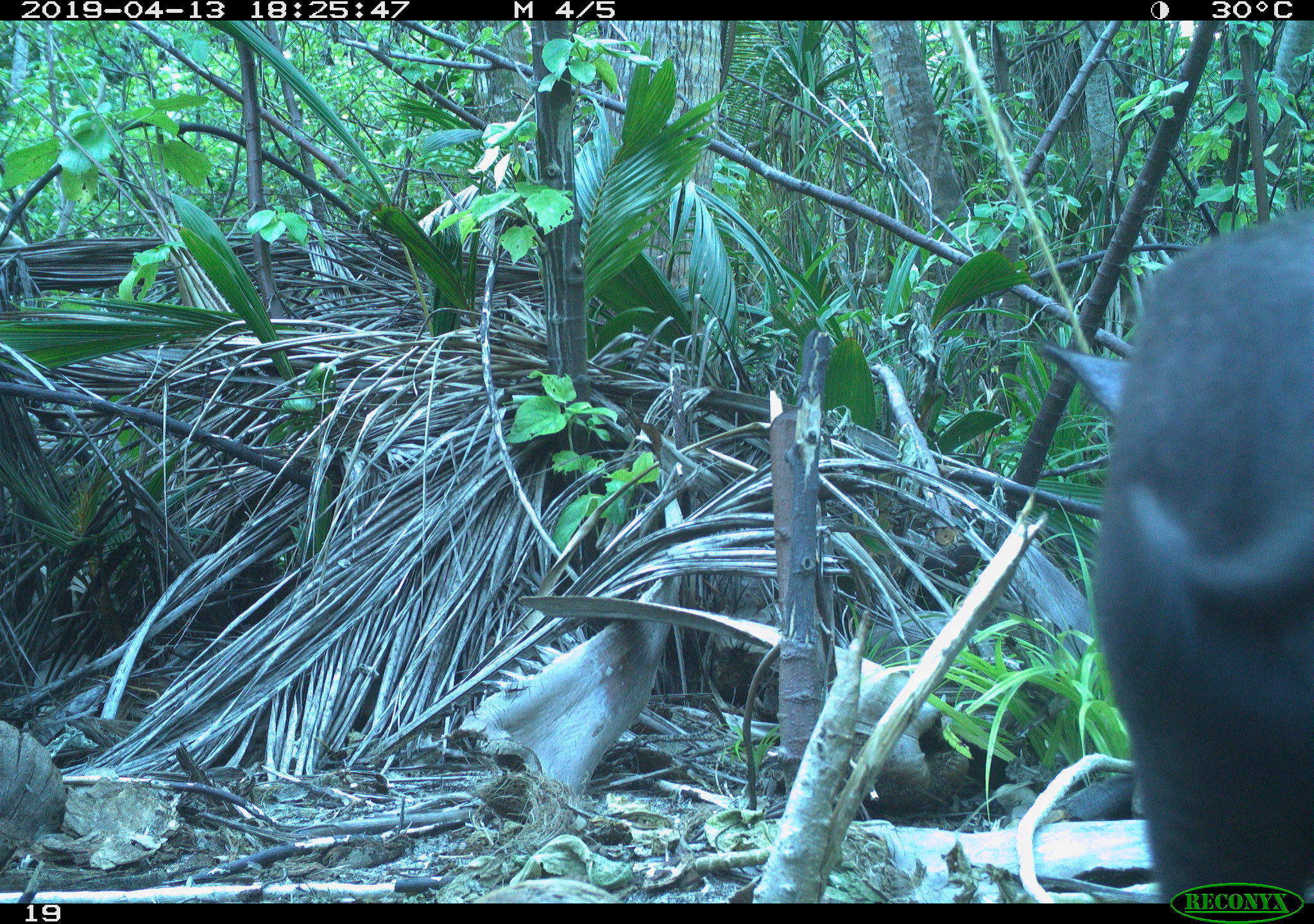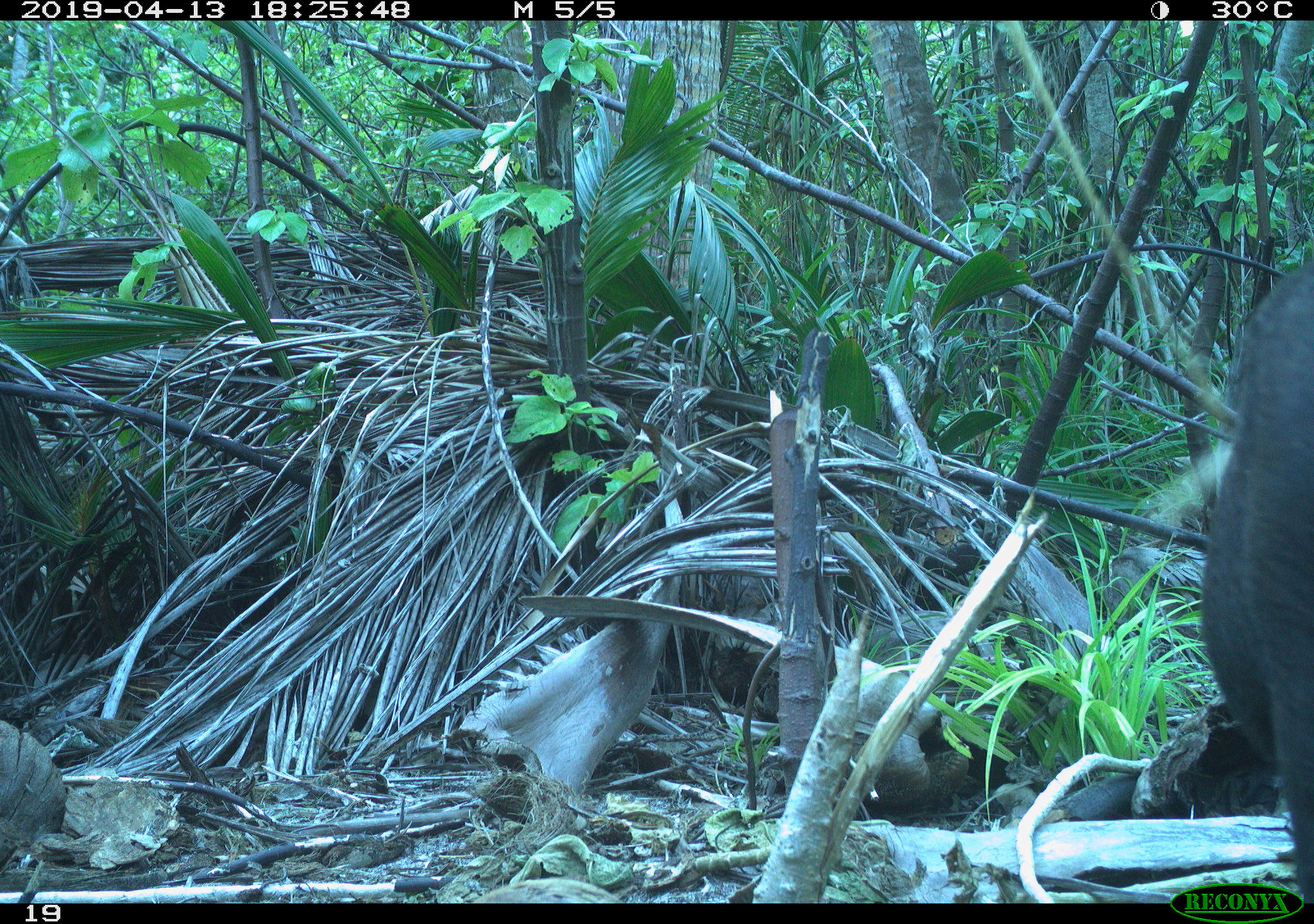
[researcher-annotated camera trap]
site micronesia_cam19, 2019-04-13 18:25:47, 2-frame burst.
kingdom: Animalia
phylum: Chordata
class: Mammalia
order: Artiodactyla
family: Suidae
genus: Sus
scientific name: Sus scrofa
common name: pig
Pig (Sus scrofa).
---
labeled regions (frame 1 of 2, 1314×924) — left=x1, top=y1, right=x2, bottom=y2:
pig: left=1034, top=195, right=1313, bottom=894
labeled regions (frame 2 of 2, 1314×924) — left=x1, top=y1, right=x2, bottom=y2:
pig: left=1197, top=228, right=1313, bottom=899